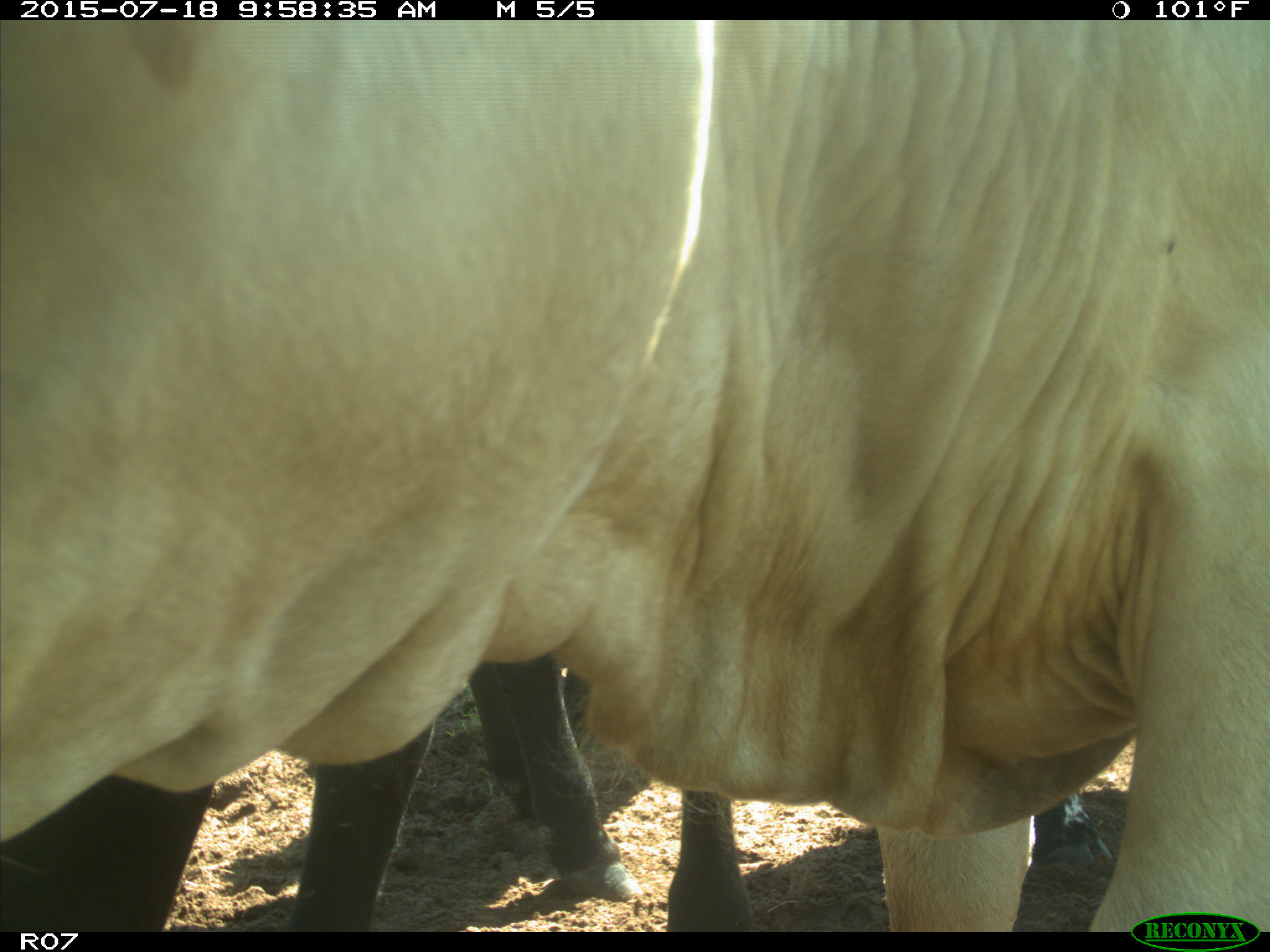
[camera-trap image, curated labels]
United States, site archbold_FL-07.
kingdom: Animalia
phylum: Chordata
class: Mammalia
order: Artiodactyla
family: Bovidae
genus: Bos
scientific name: Bos taurus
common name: domestic cow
Bos taurus (domestic cow).